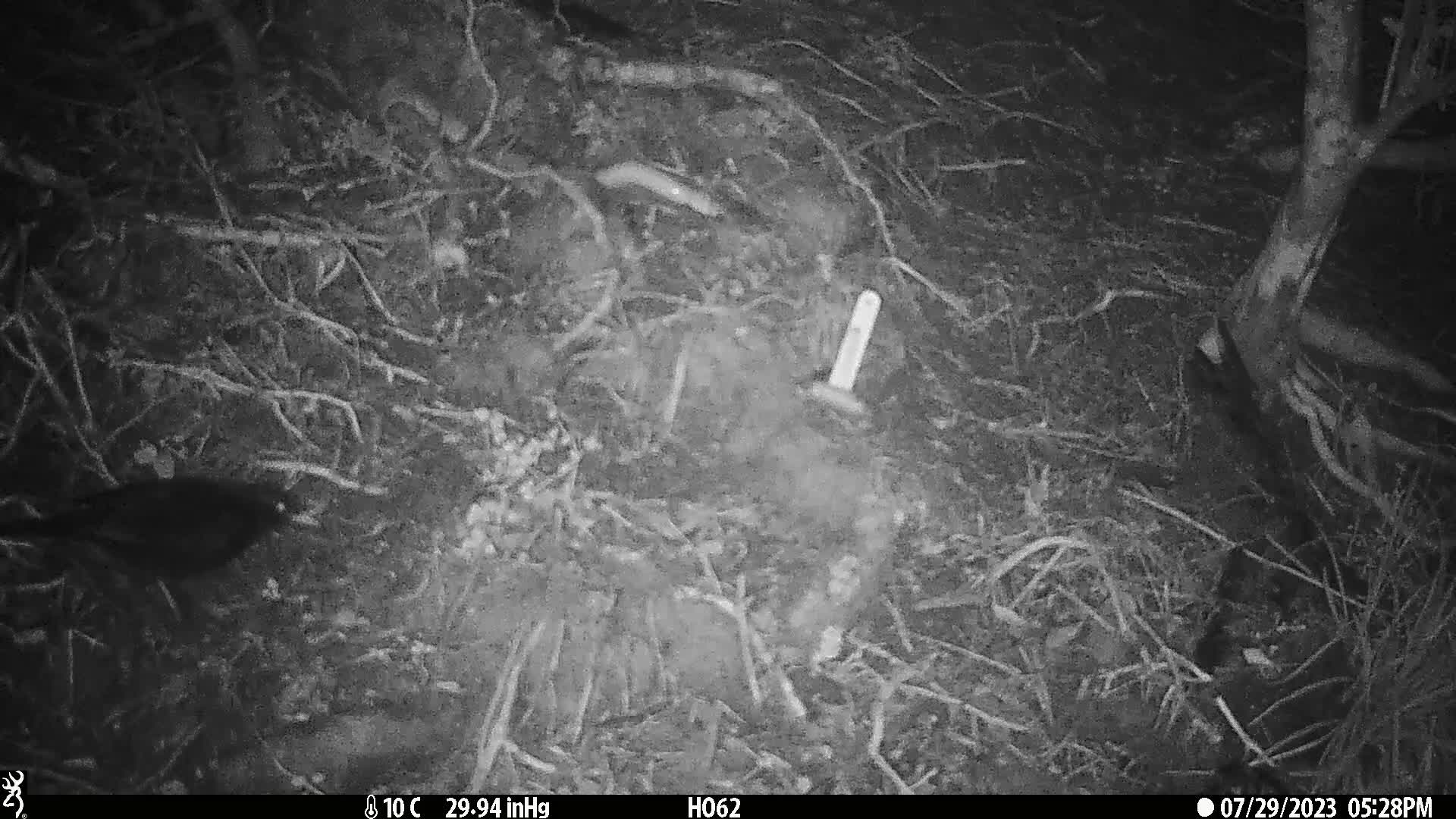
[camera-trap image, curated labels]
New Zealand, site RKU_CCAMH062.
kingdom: Animalia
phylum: Chordata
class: Aves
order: Passeriformes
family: Turdidae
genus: Turdus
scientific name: Turdus merula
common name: eurasian blackbird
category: blackbird